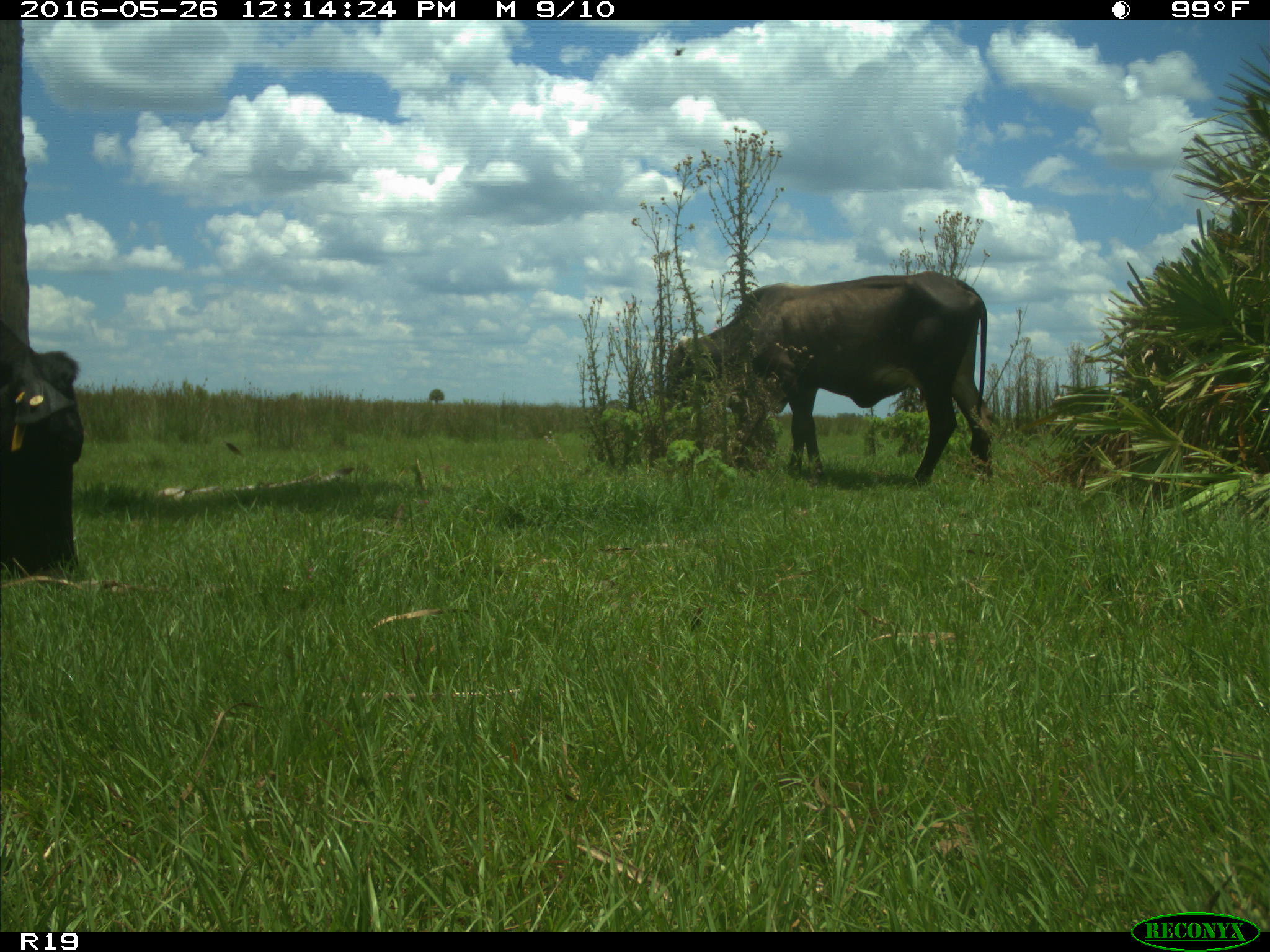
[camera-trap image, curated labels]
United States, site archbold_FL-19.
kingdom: Animalia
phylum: Chordata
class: Mammalia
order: Artiodactyla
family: Bovidae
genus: Bos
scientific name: Bos taurus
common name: domestic cow